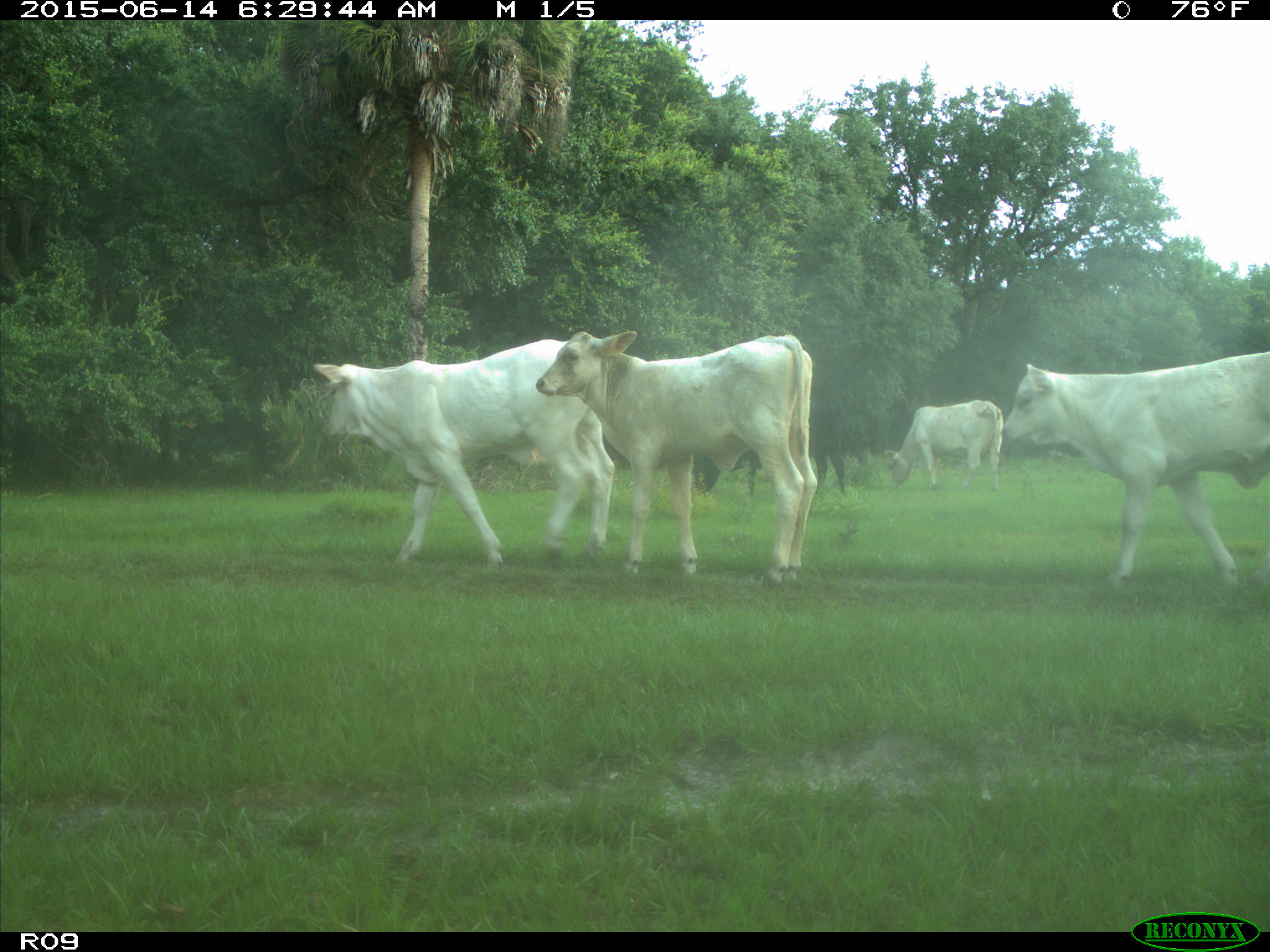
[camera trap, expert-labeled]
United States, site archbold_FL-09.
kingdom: Animalia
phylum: Chordata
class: Mammalia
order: Artiodactyla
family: Bovidae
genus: Bos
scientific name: Bos taurus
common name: domestic cow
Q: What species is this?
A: Bos taurus (domestic cow).